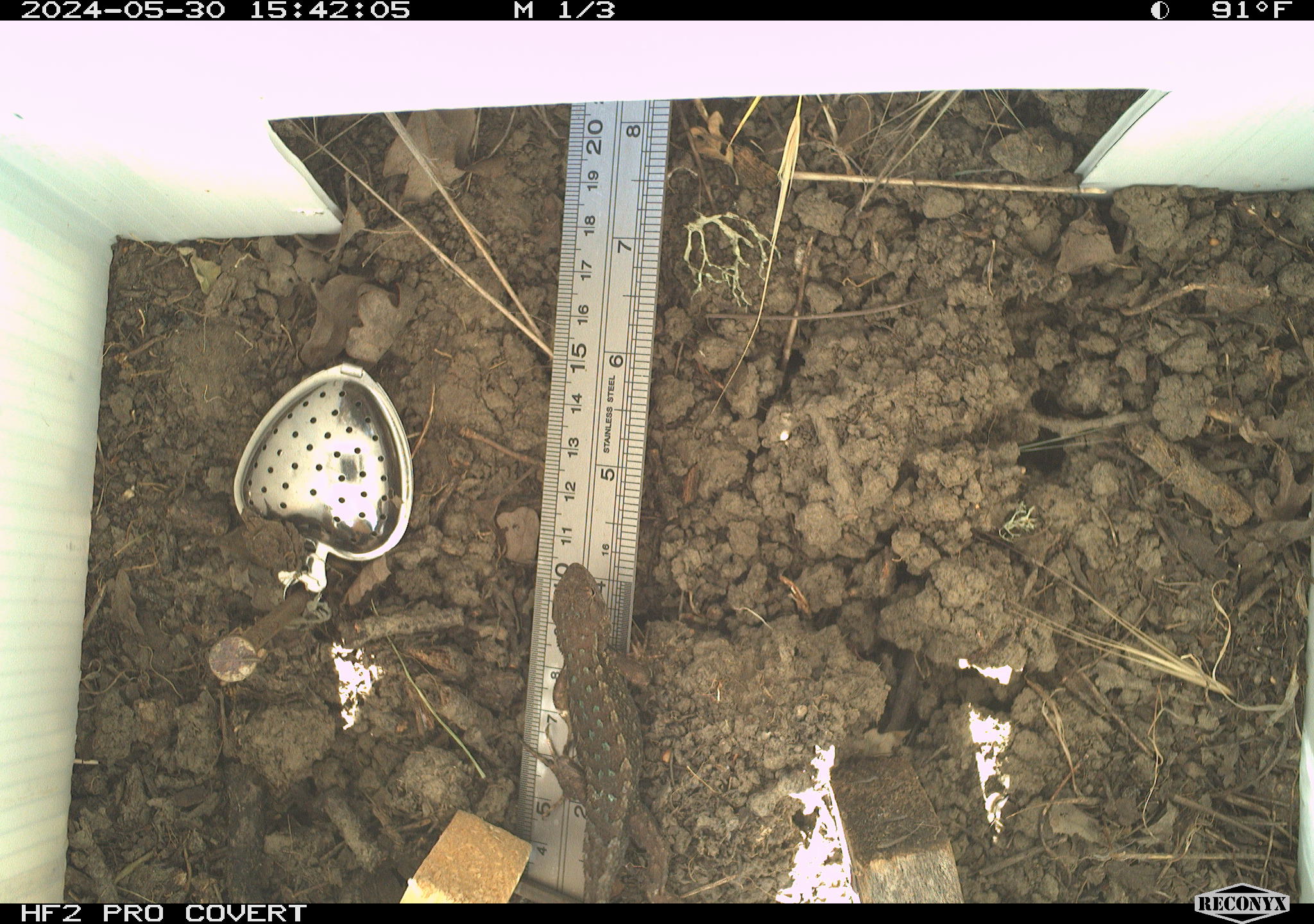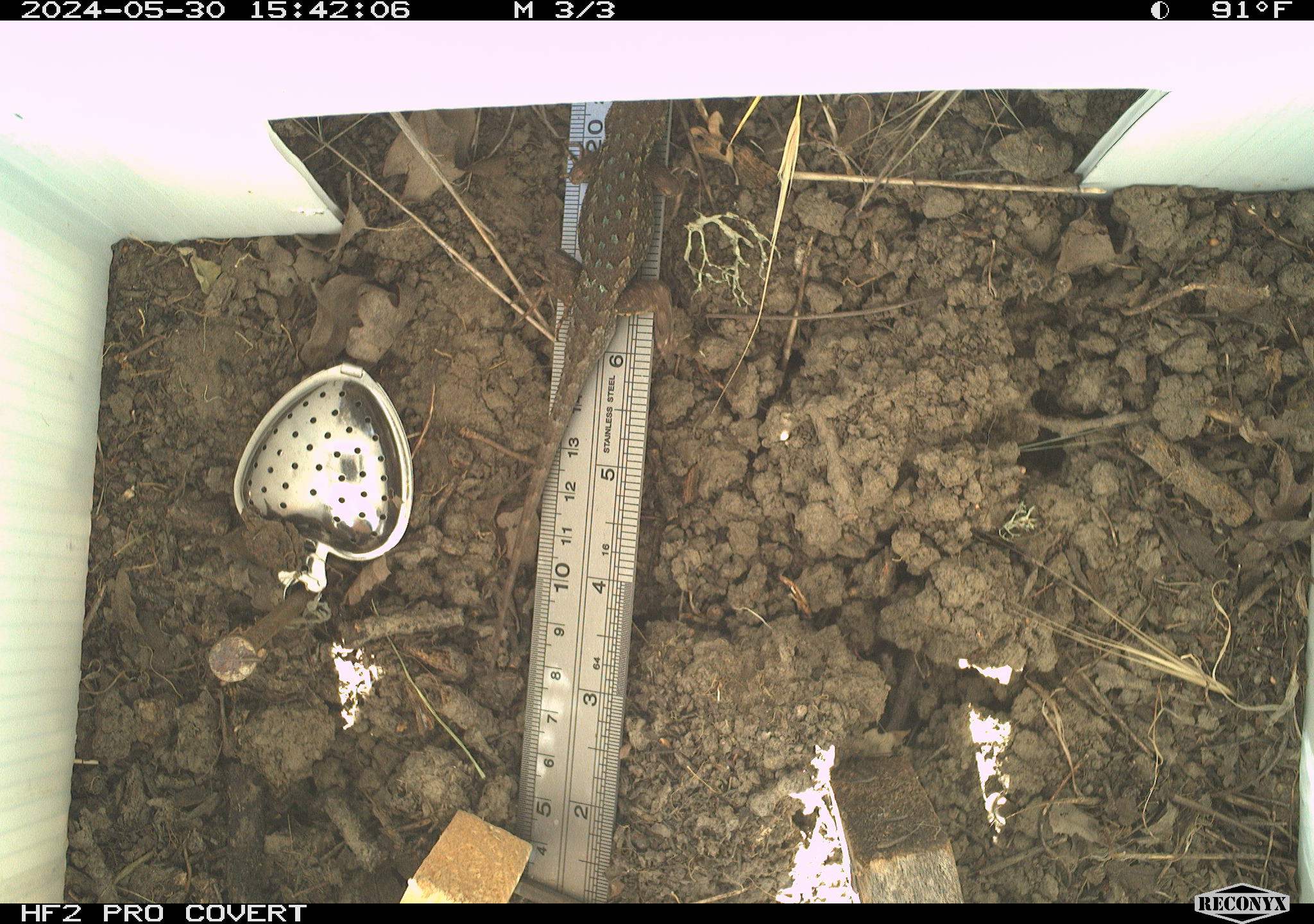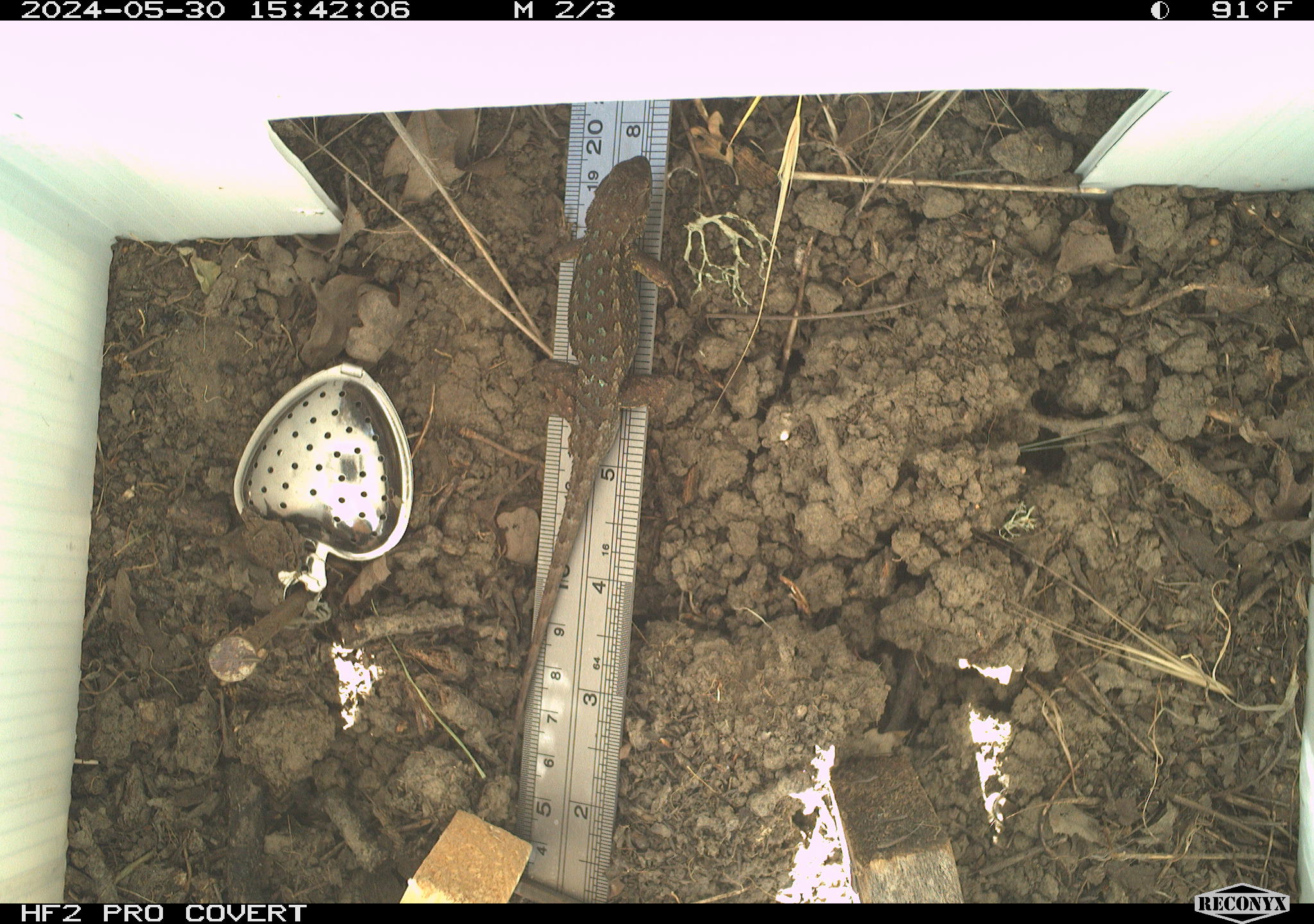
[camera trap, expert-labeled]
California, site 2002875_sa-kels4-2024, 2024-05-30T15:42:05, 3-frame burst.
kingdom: Animalia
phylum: Chordata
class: Reptilia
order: Squamata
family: Phrynosomatidae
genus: Sceloporus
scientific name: Sceloporus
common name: spiny lizards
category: sceloporus species